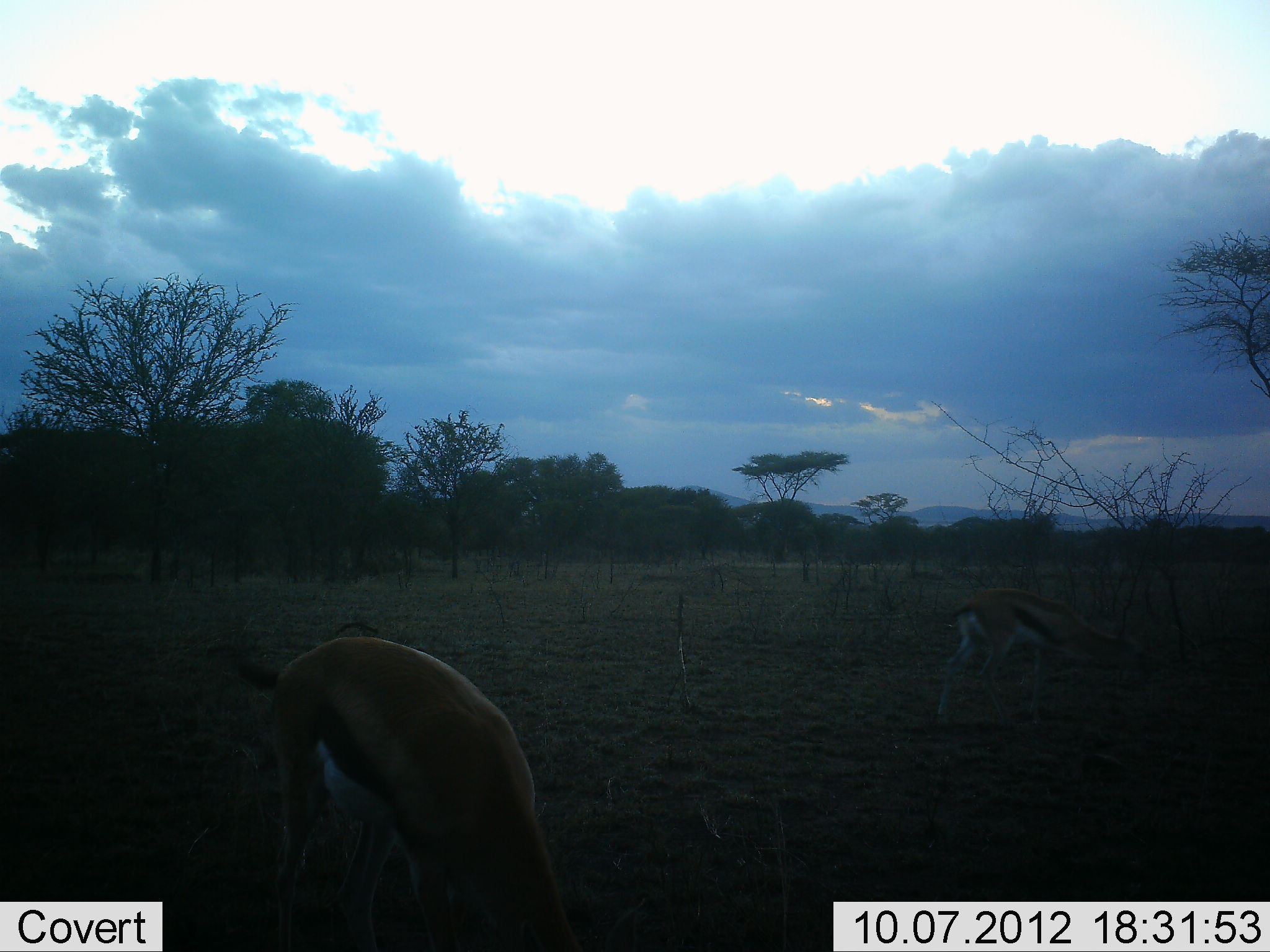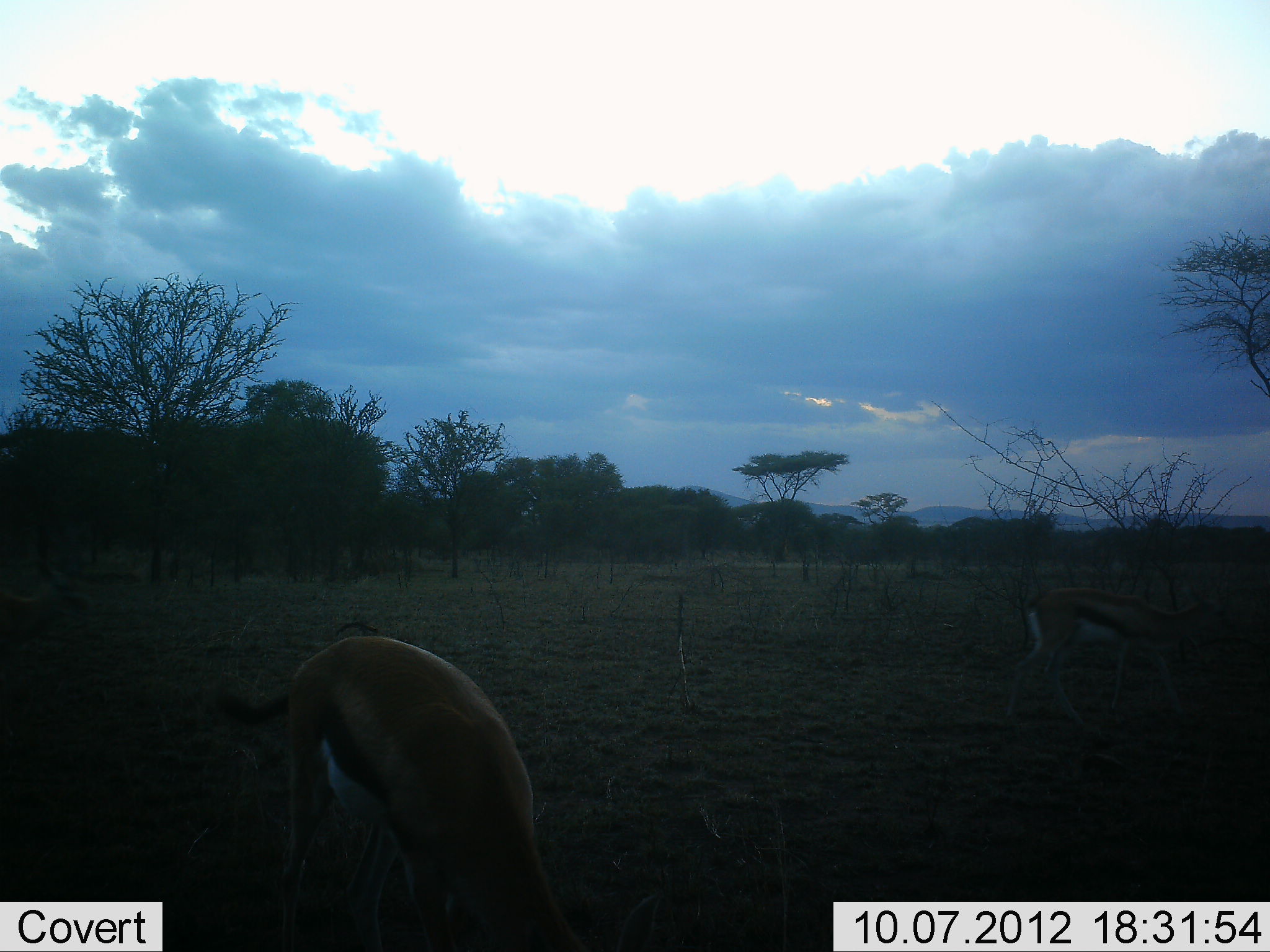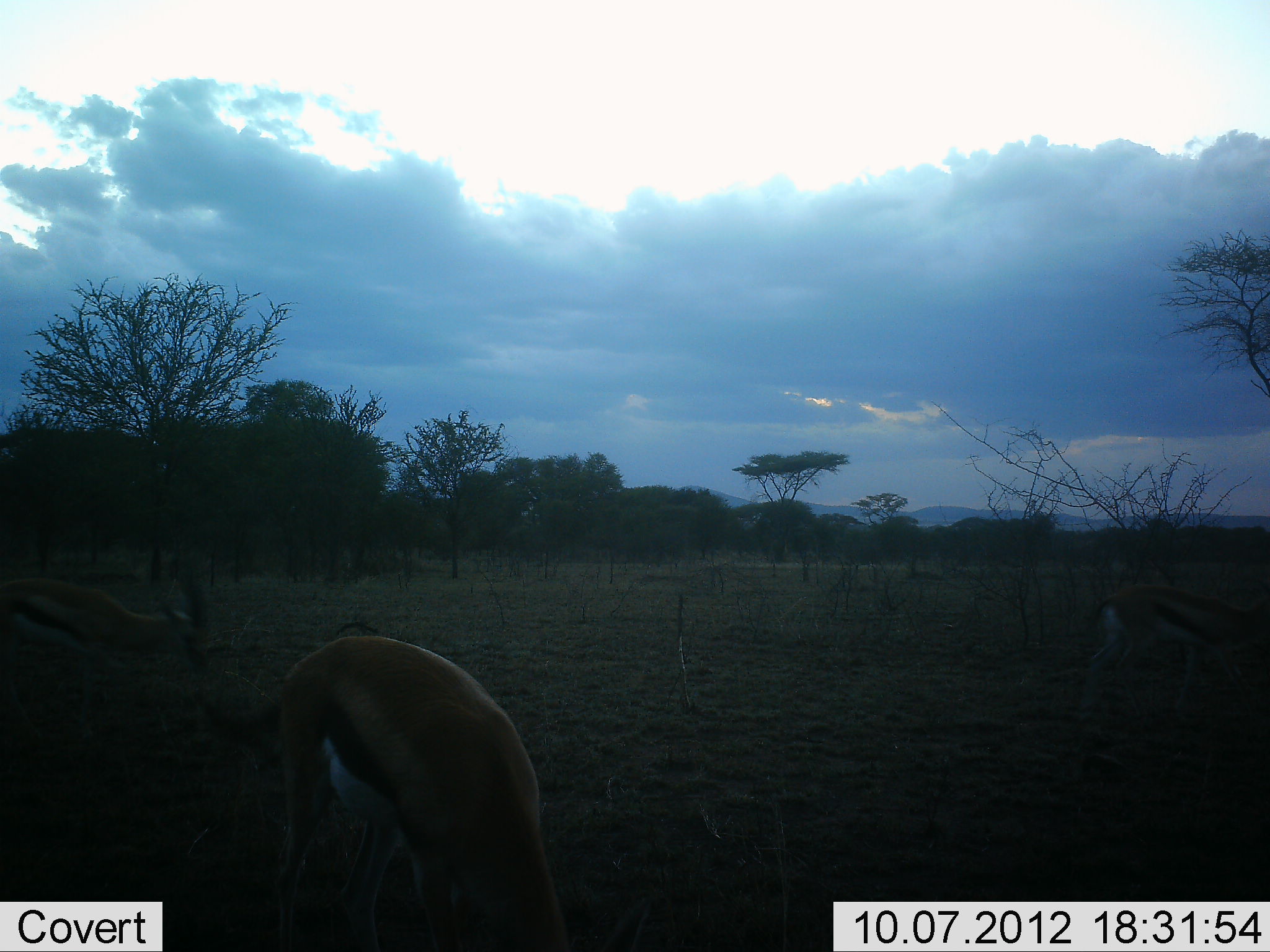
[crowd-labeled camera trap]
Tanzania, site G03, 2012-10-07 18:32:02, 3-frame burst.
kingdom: Animalia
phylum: Chordata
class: Mammalia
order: Artiodactyla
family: Bovidae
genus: Eudorcas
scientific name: Eudorcas thomsonii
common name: thomson's gazelle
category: gazellethomsons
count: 3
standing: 50%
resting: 0%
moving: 70%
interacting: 0%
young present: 0%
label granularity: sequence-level